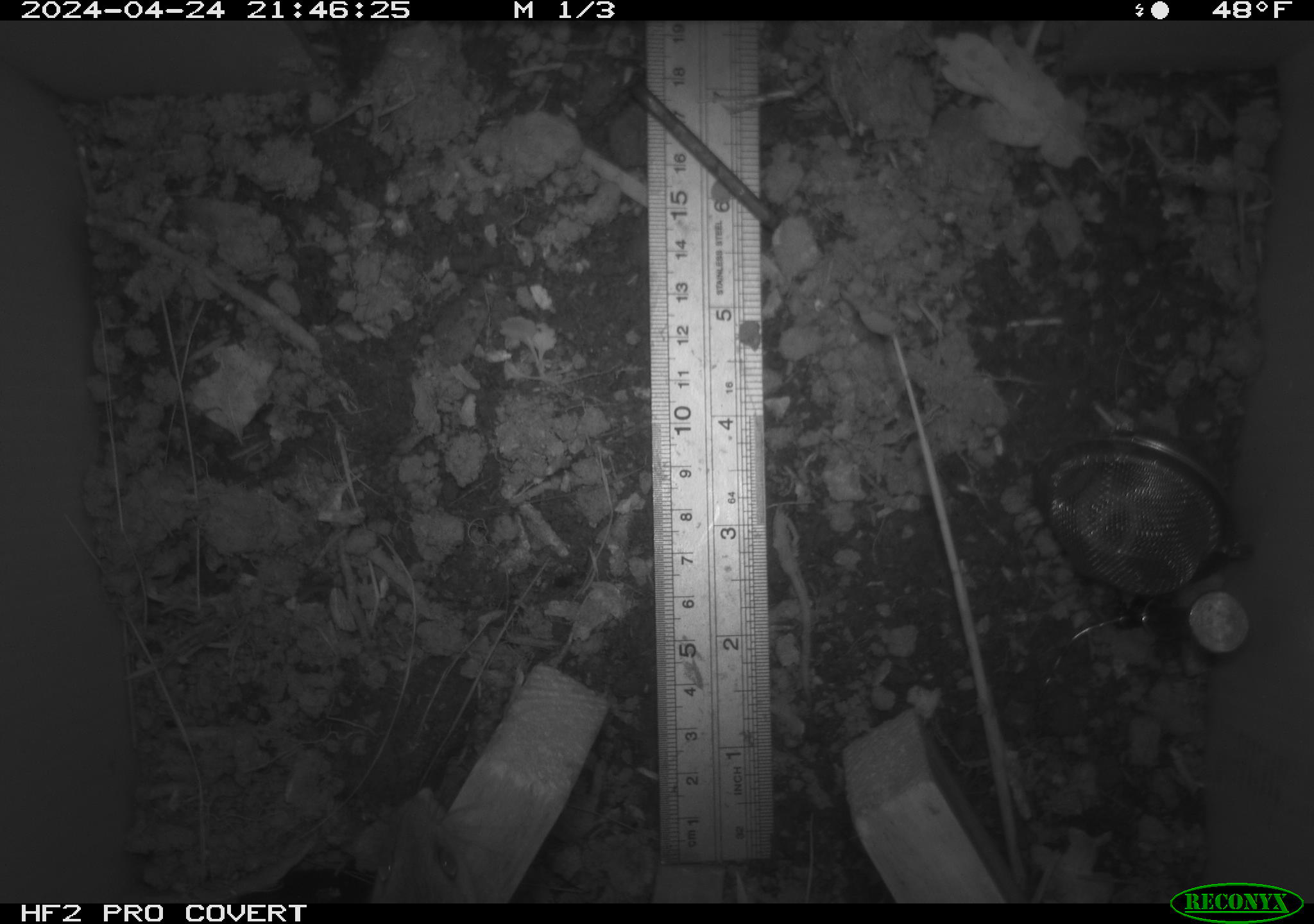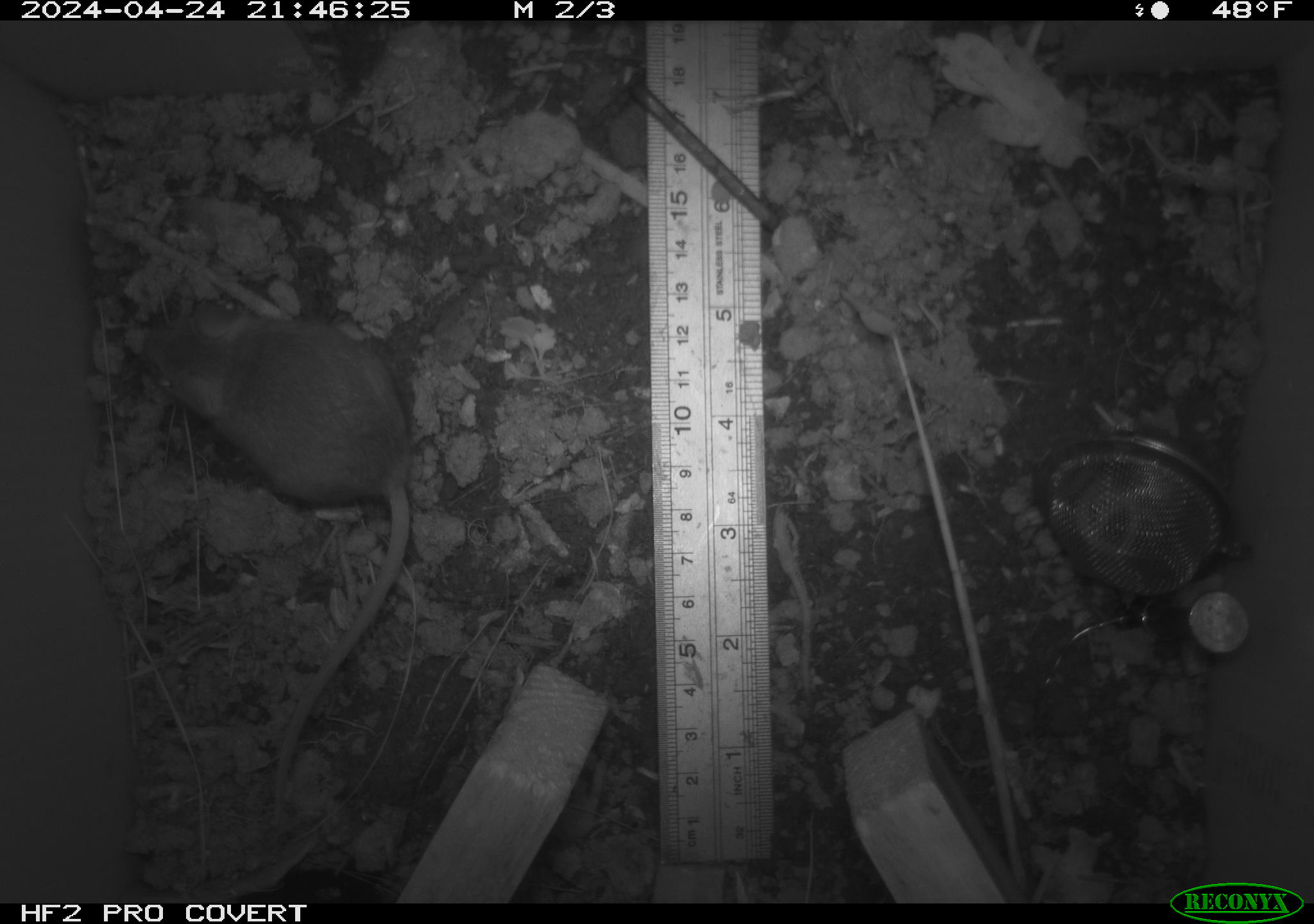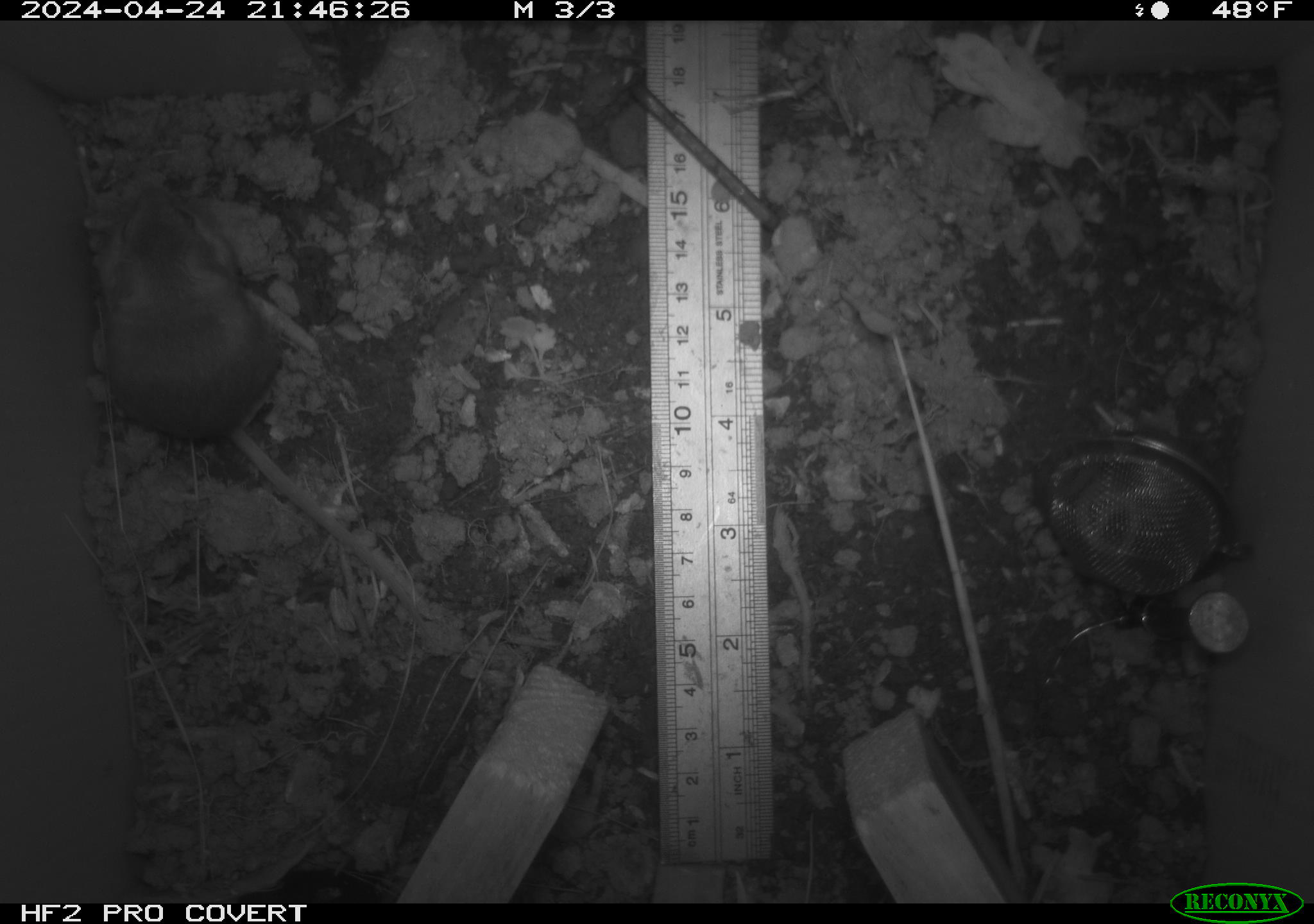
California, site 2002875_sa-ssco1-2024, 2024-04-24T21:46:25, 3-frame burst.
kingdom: Animalia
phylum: Chordata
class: Mammalia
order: Rodentia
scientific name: Rodentia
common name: rodent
Rodent (Rodentia).